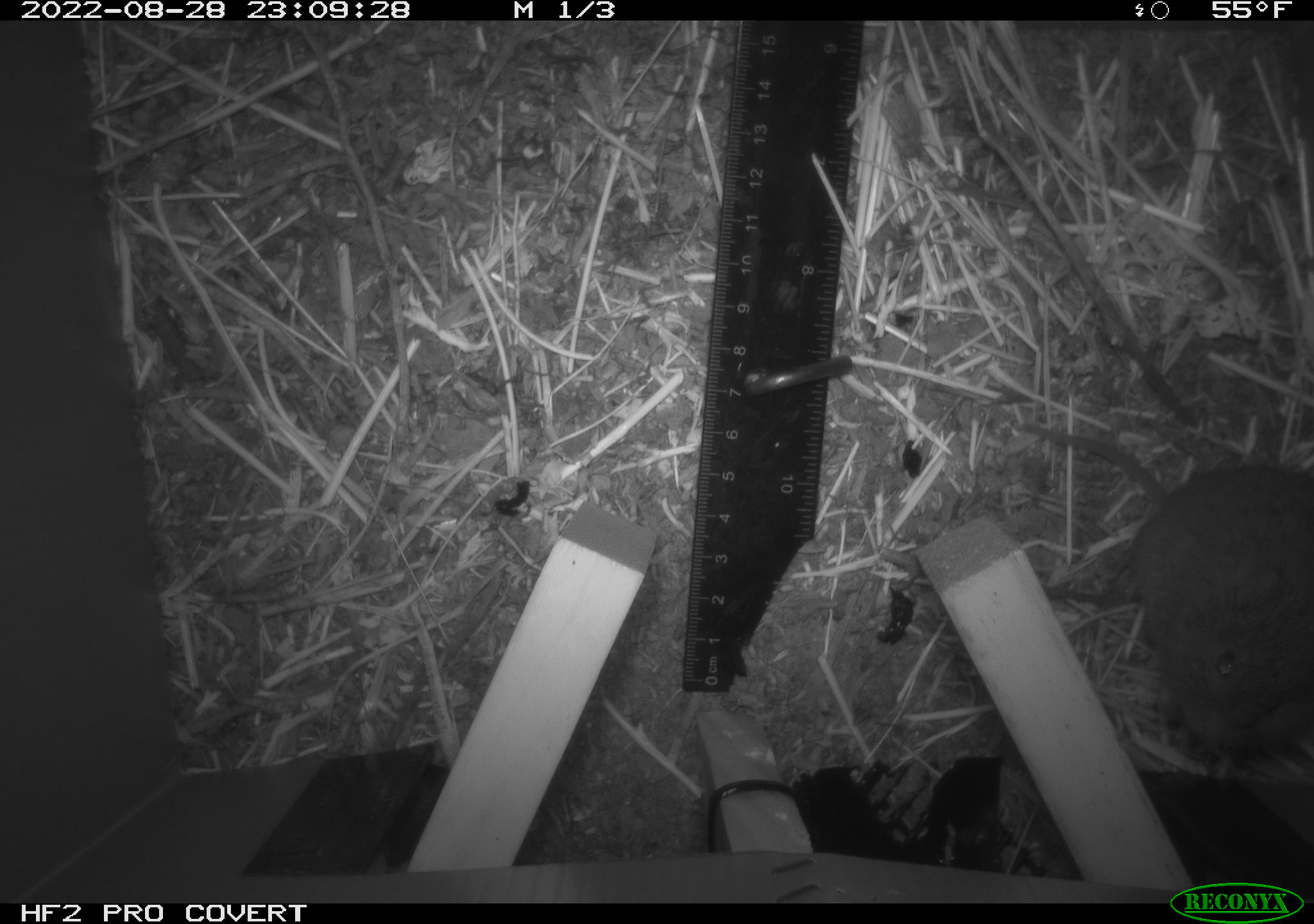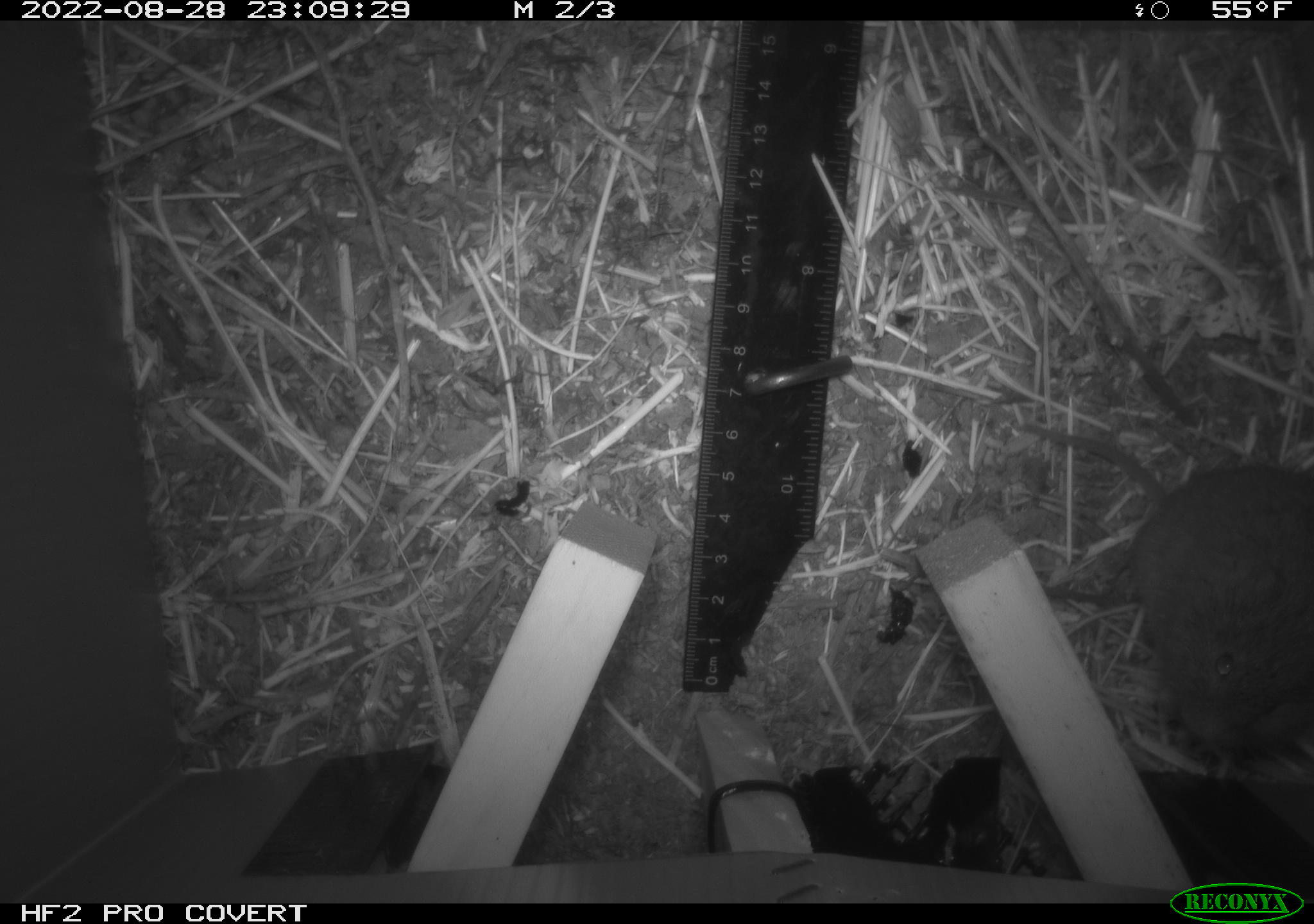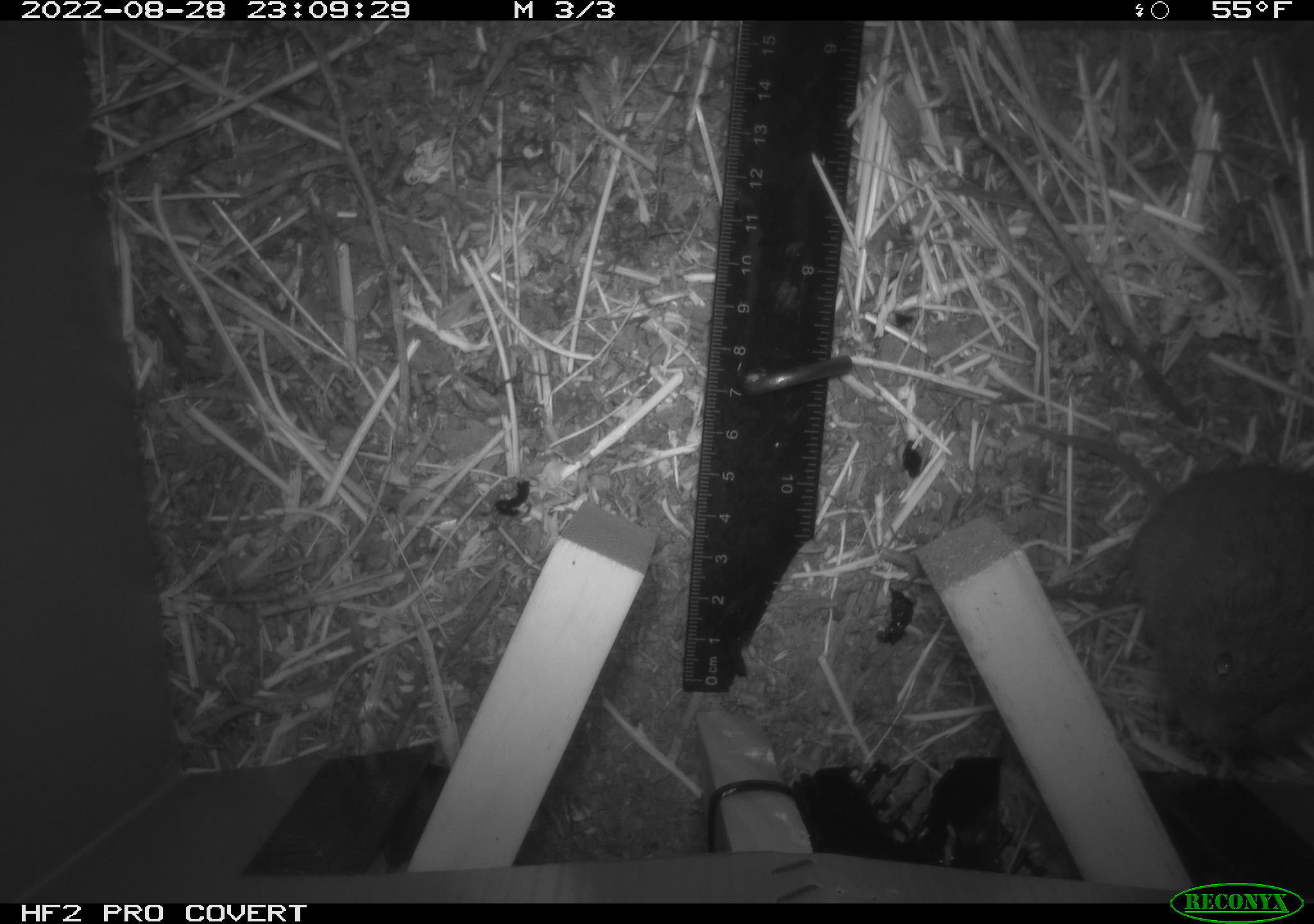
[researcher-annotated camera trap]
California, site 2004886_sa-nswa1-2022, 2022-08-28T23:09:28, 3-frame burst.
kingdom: Animalia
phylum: Chordata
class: Mammalia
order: Rodentia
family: Cricetidae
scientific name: Cricetidae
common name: hamsters, voles, lemmings, and allies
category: cricetidae family